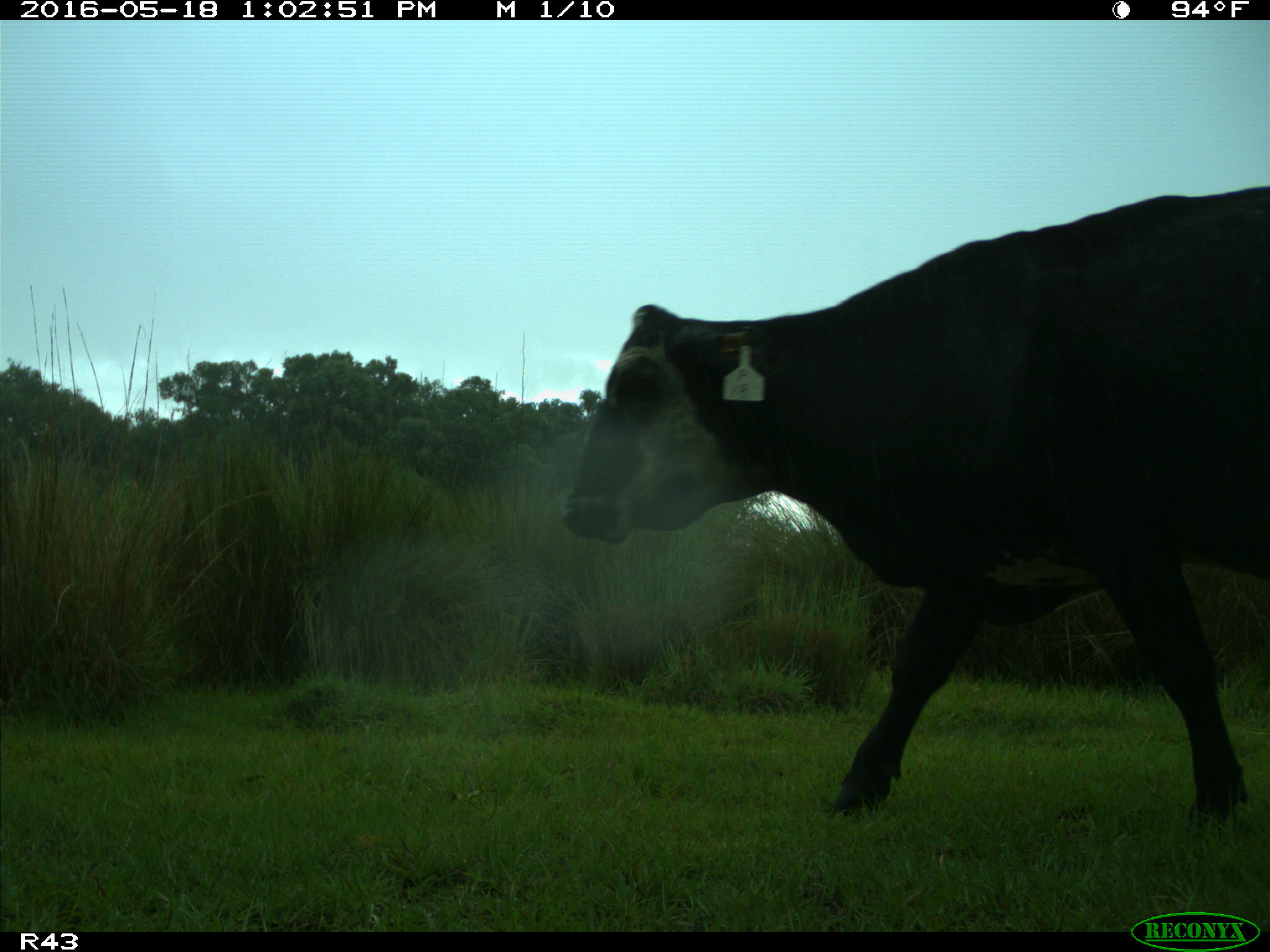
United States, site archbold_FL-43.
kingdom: Animalia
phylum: Chordata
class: Mammalia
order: Artiodactyla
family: Bovidae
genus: Bos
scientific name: Bos taurus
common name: domestic cow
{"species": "Bos taurus (domestic cow)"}